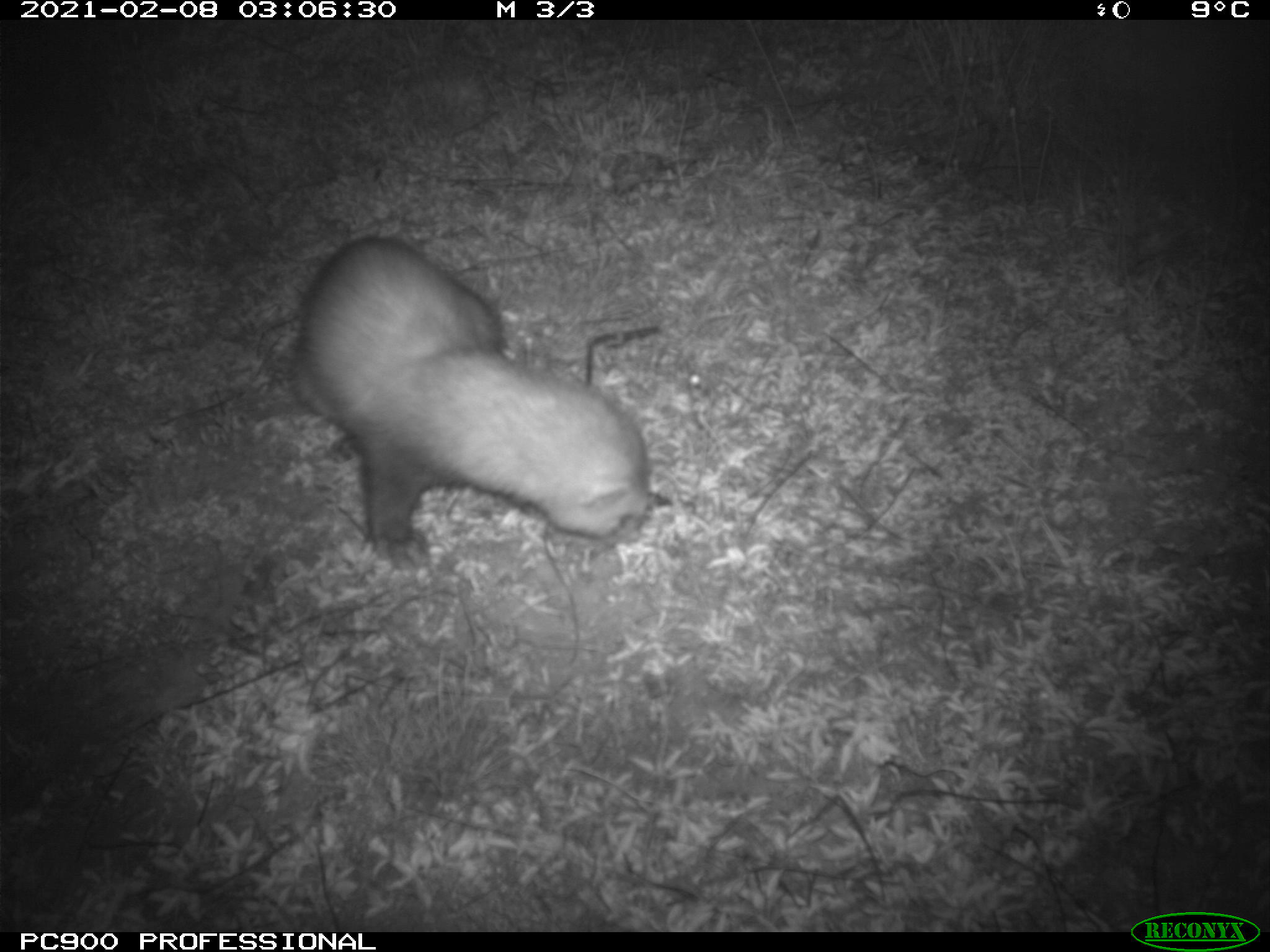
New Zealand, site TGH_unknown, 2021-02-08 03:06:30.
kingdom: Animalia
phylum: Chordata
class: Mammalia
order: Carnivora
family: Mustelidae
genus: Mustela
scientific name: Mustela furo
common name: ferret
Ferret (Mustela furo).